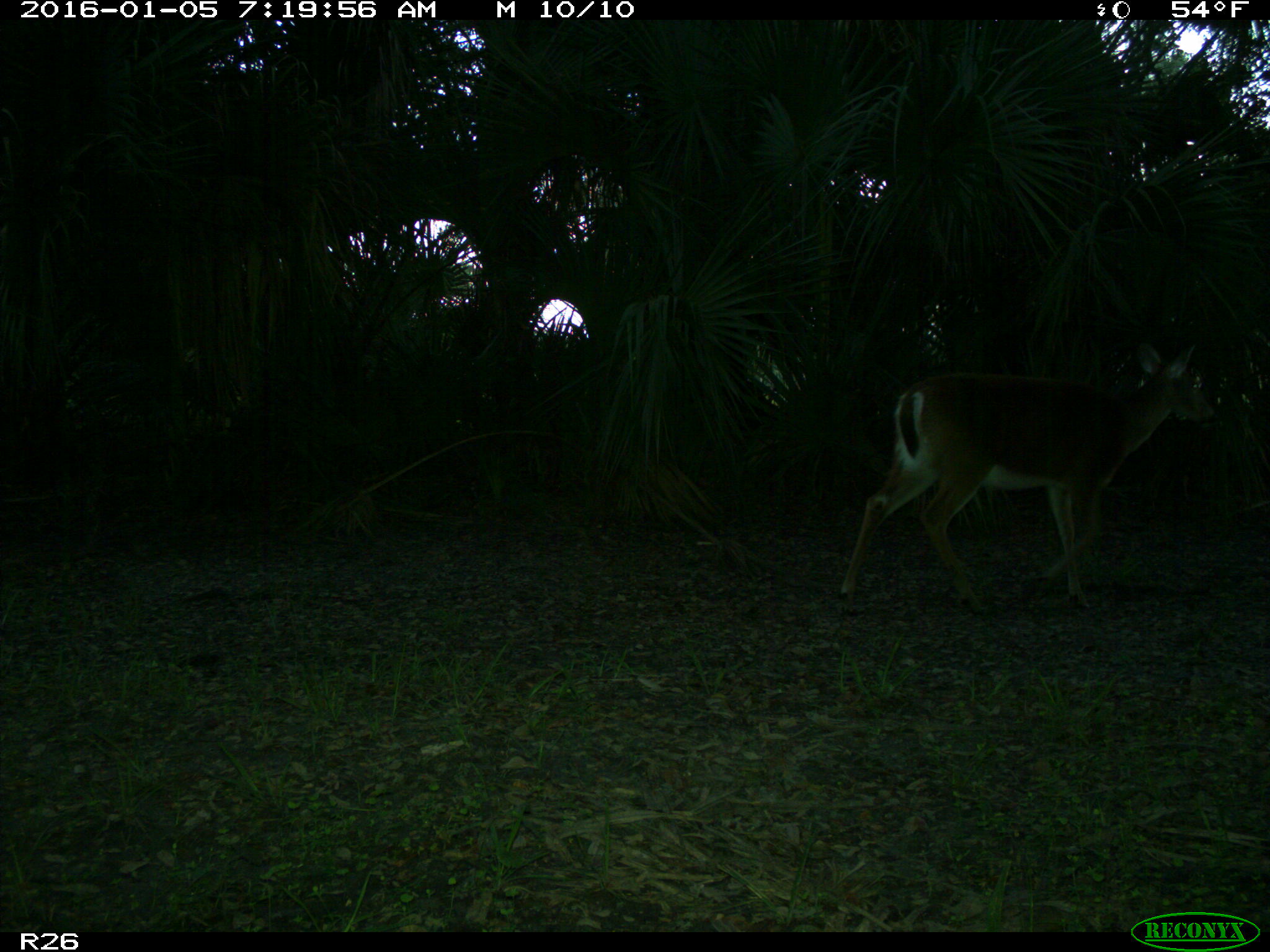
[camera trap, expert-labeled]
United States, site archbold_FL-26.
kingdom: Animalia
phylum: Chordata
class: Mammalia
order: Artiodactyla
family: Cervidae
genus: Odocoileus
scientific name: Odocoileus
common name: deer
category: unidentified deer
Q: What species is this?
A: Unidentified deer (deer) (Odocoileus).